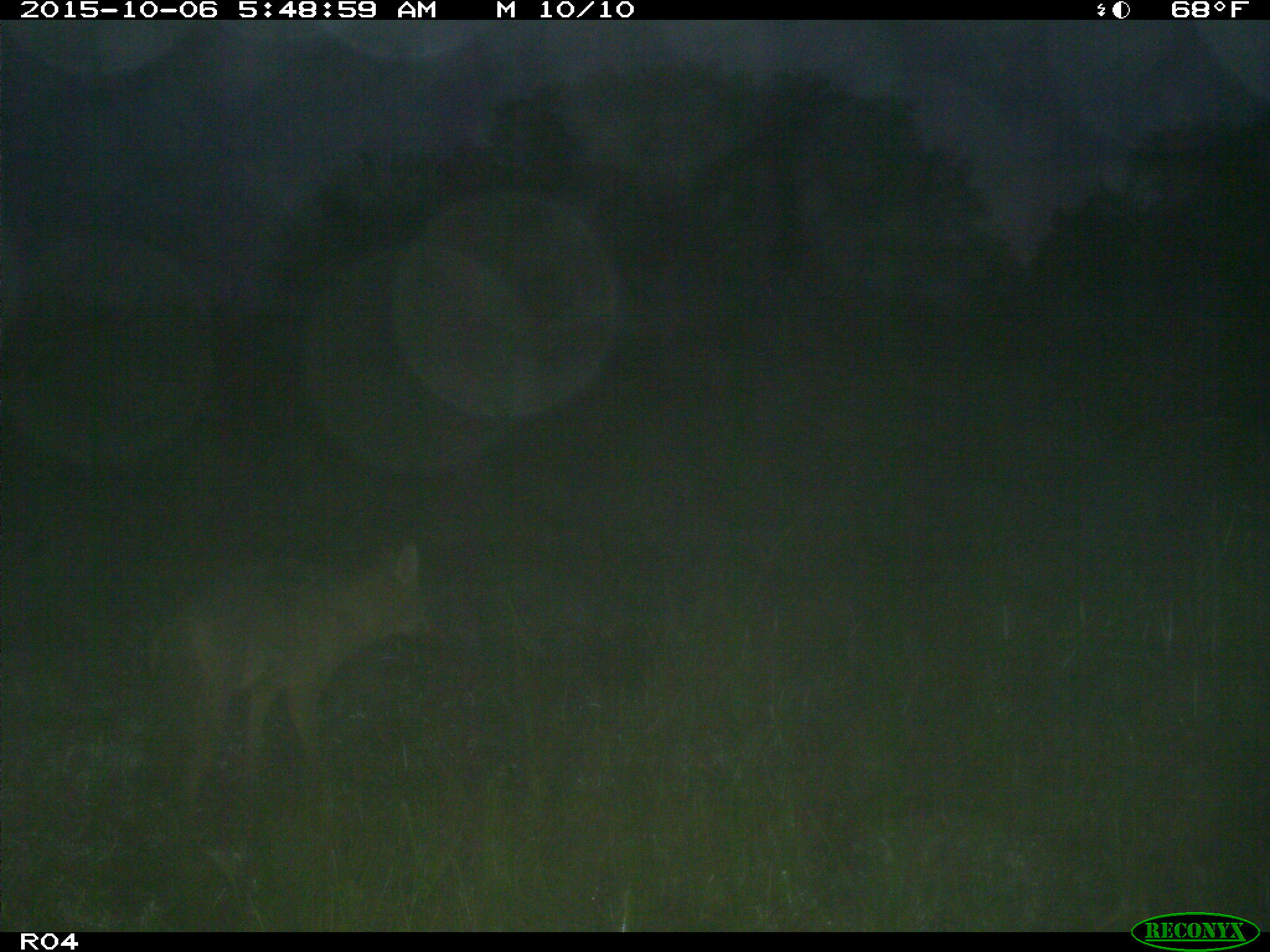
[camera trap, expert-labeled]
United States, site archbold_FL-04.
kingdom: Animalia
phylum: Chordata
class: Mammalia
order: Carnivora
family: Canidae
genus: Canis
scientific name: Canis latrans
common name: coyote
Canis latrans (coyote).